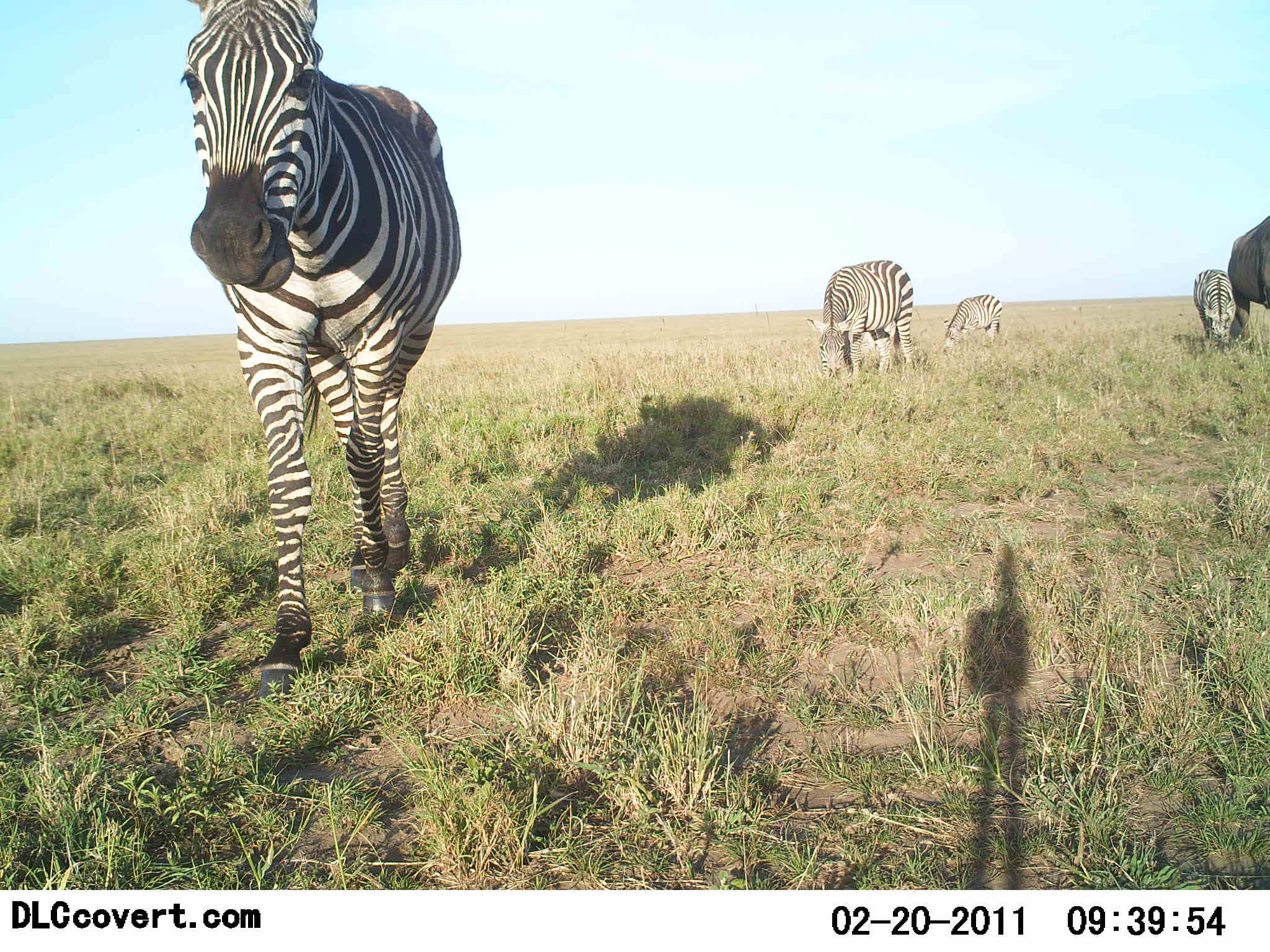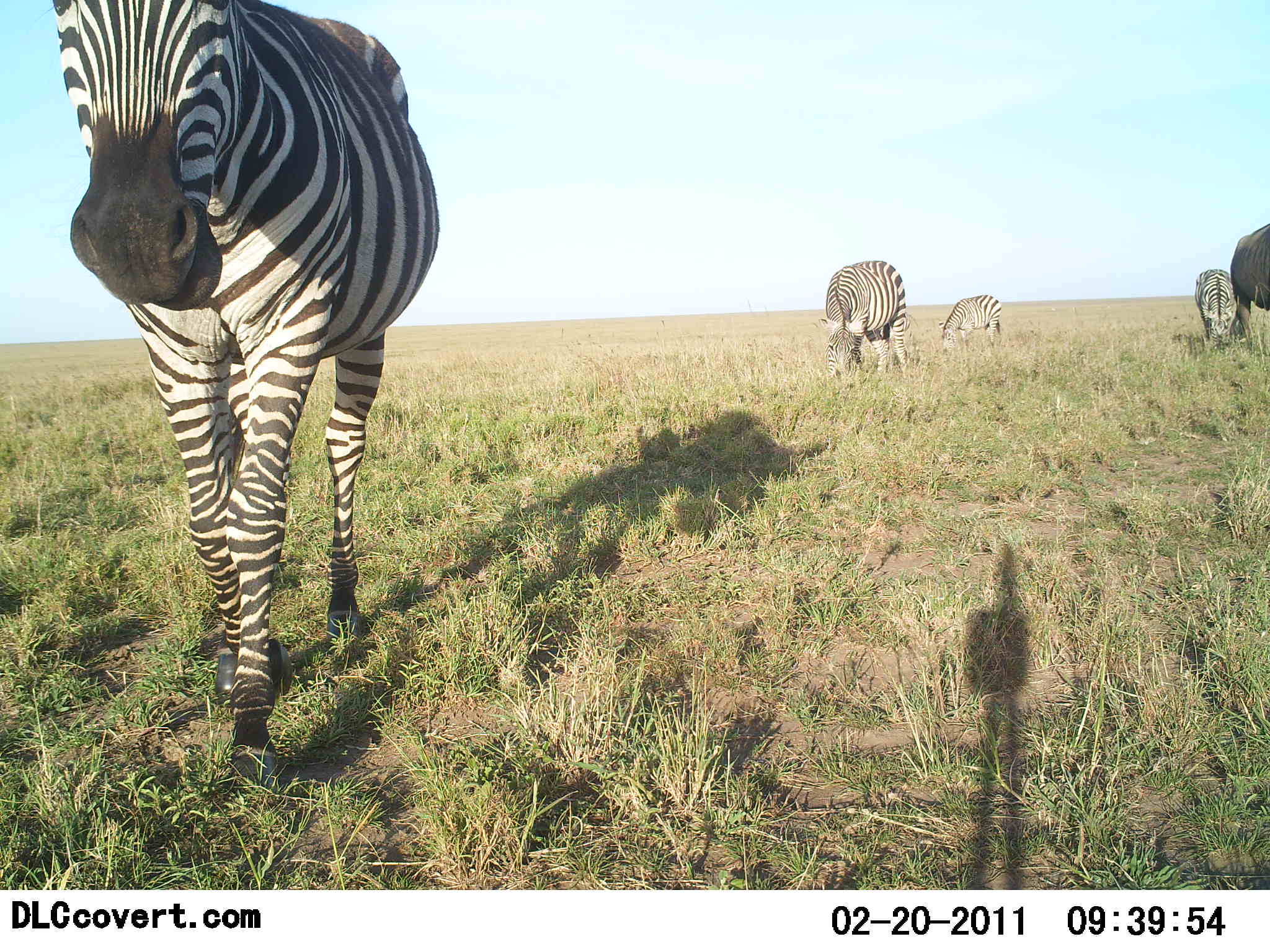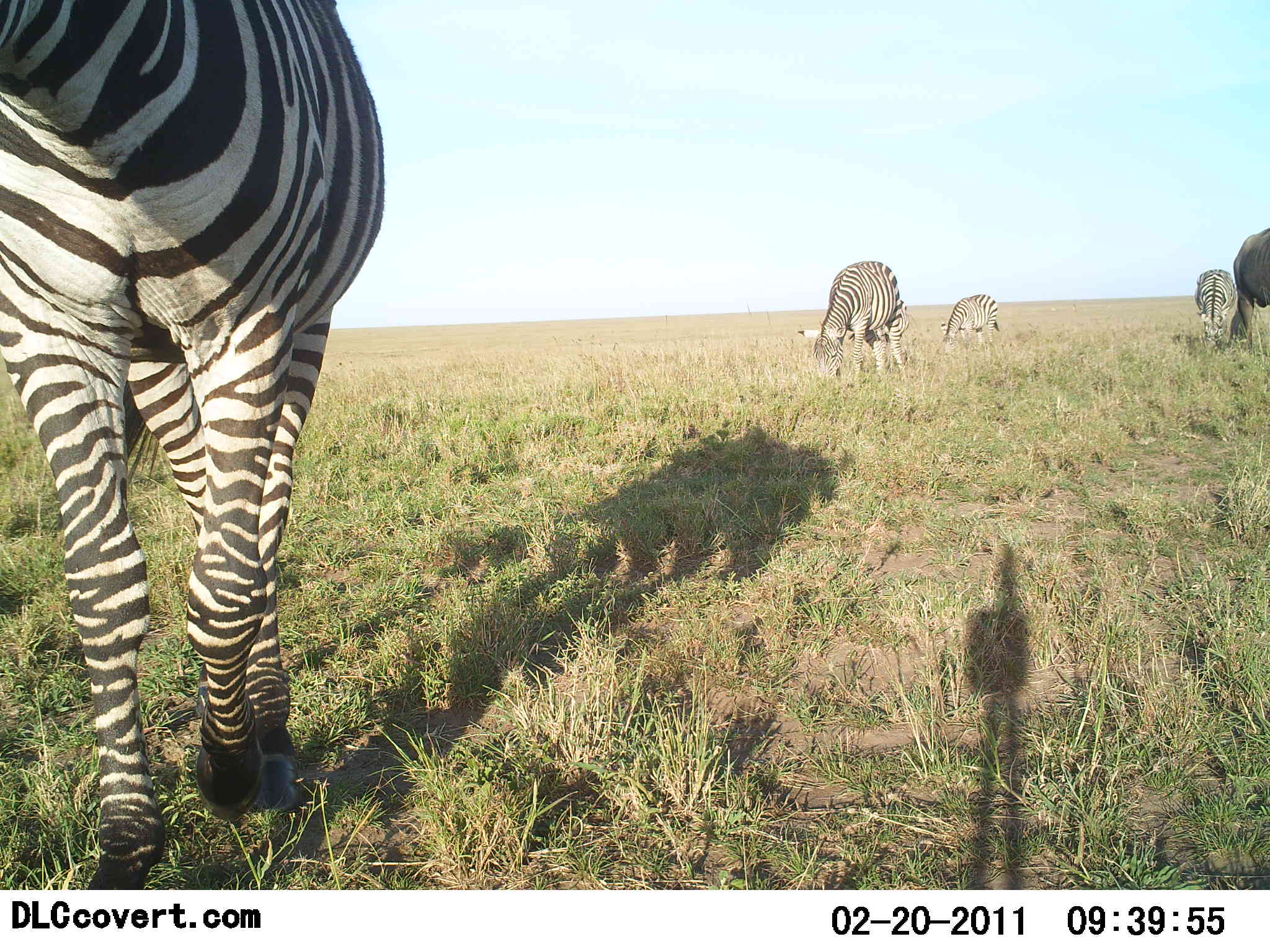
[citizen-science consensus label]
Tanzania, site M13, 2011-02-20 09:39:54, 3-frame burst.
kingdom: Animalia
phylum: Chordata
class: Mammalia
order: Perissodactyla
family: Equidae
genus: Equus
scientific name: Equus quagga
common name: plains zebra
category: zebra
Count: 4.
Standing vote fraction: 29%.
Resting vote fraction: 0%.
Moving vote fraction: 86%.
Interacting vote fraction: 0%.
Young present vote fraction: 0%.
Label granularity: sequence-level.